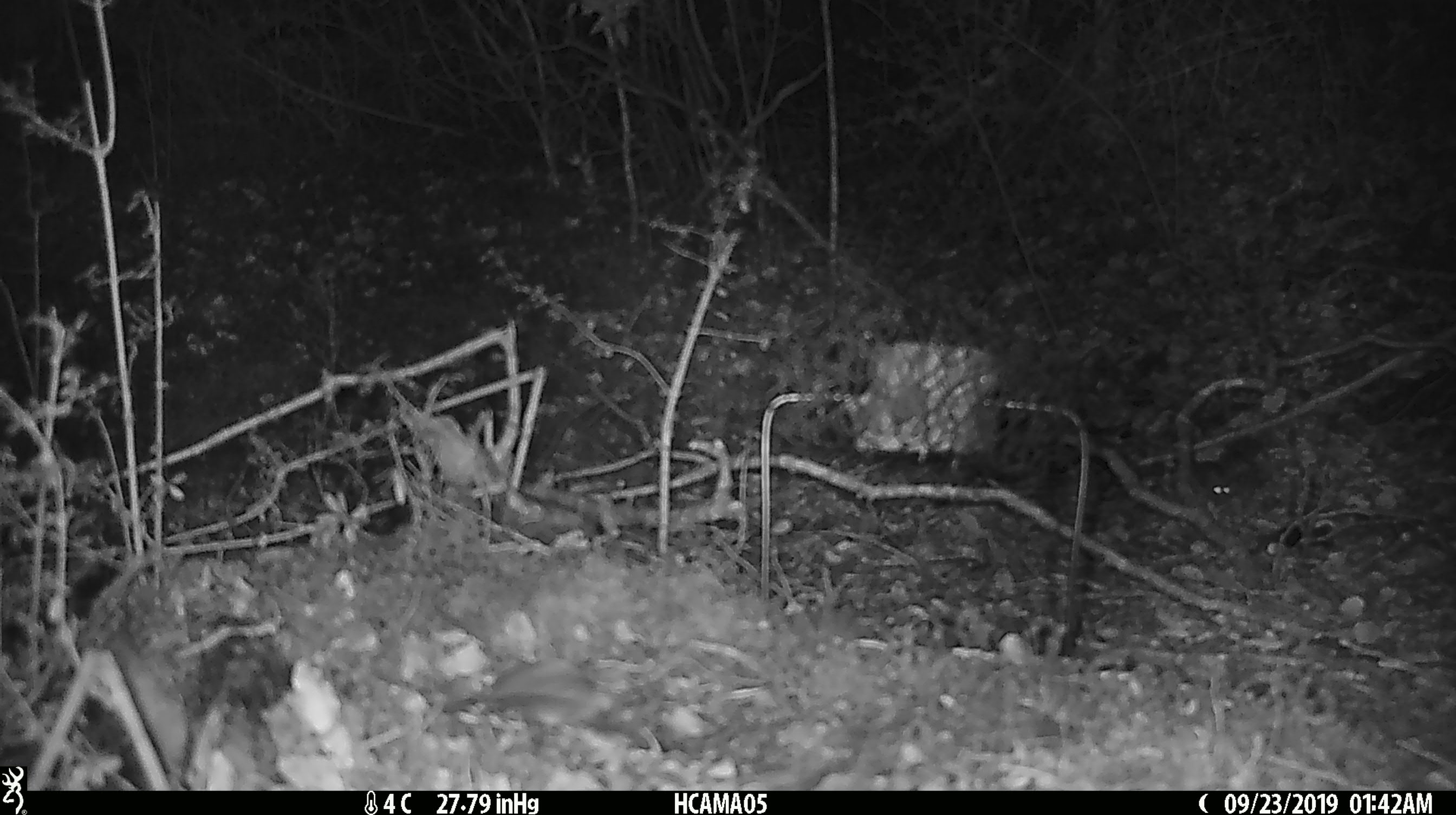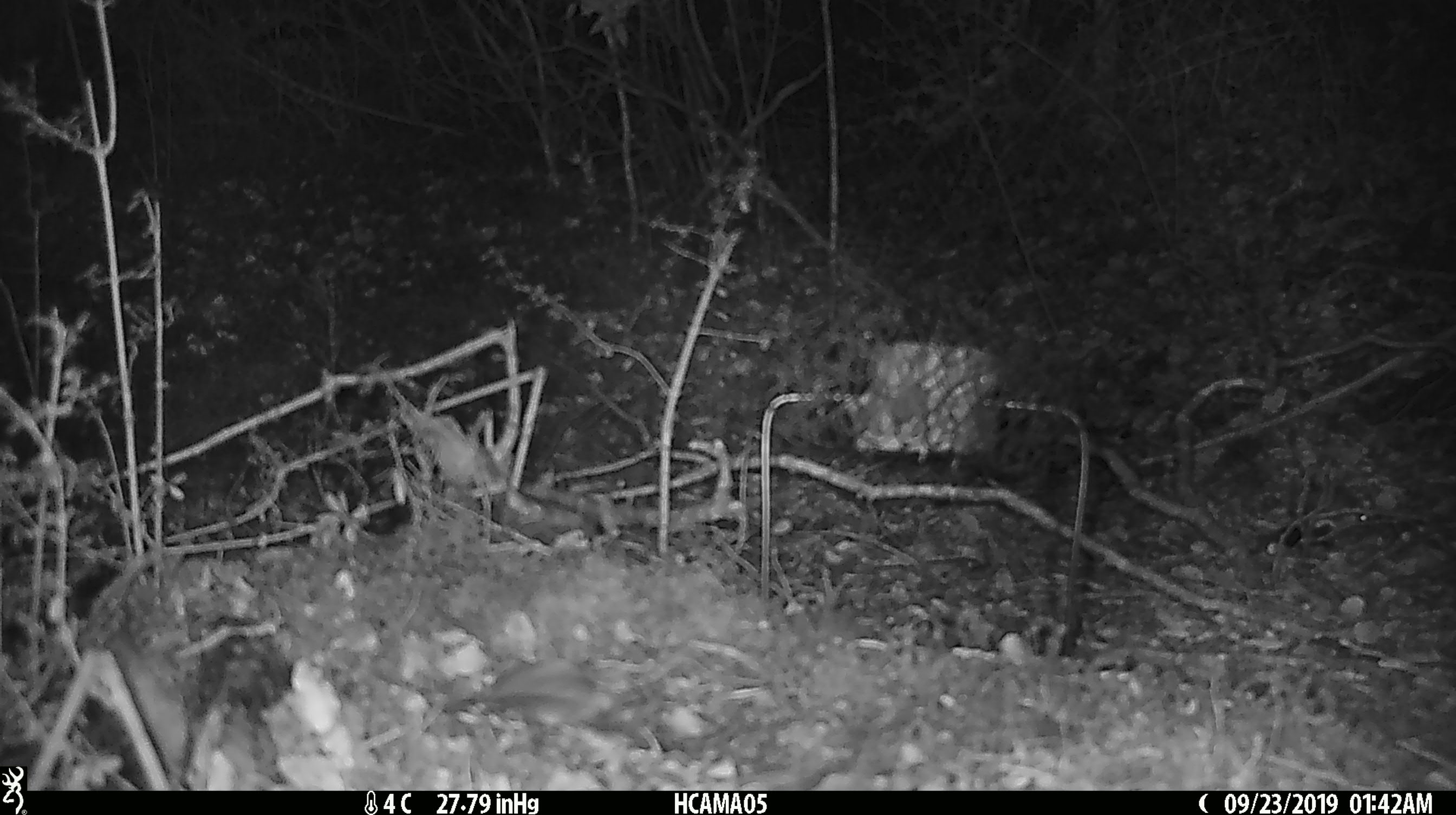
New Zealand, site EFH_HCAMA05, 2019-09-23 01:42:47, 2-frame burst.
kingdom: Animalia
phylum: Chordata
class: Mammalia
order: Rodentia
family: Muridae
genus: Mus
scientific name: Mus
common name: mouse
Mouse (Mus).